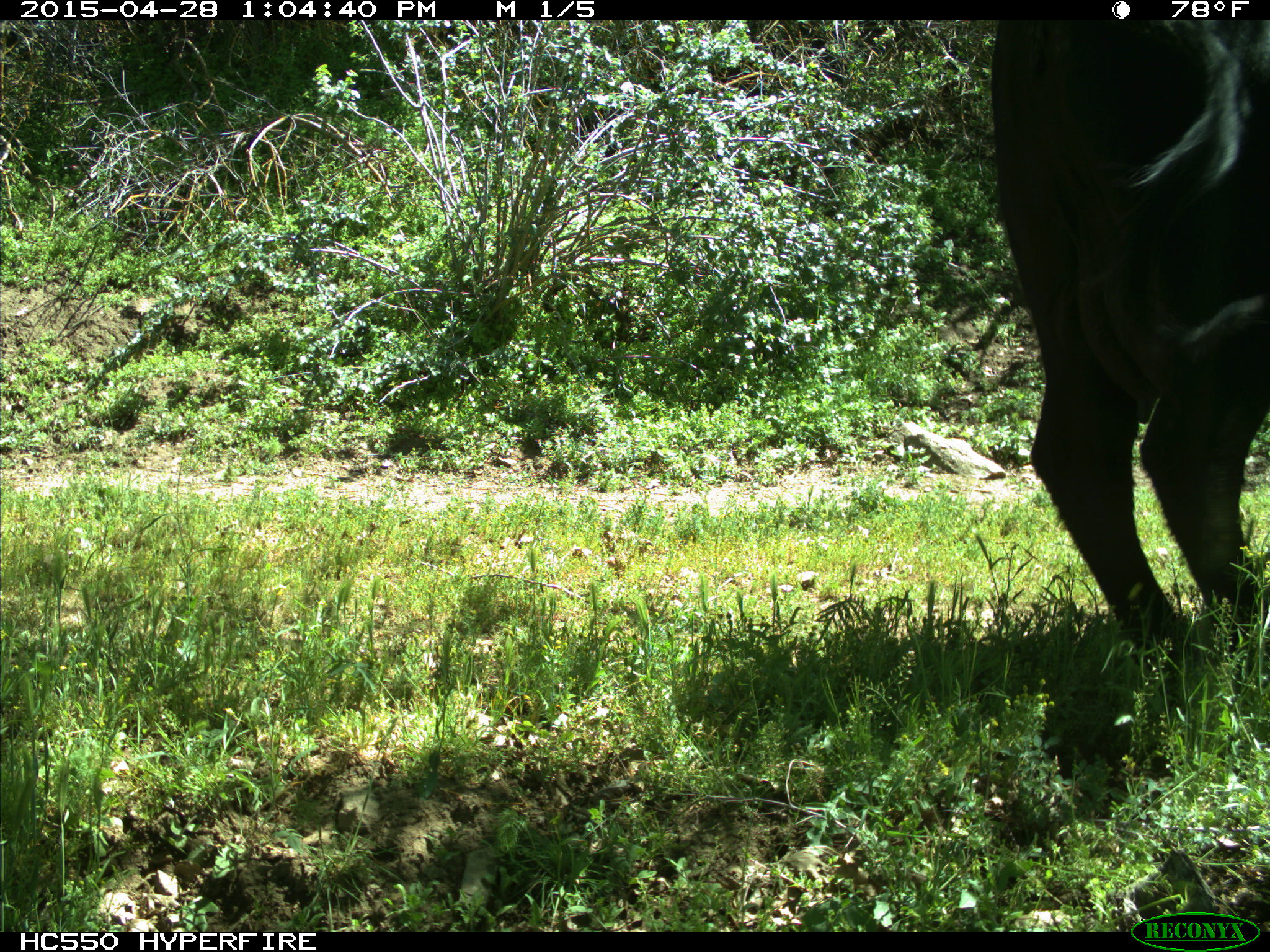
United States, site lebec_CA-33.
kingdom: Animalia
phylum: Chordata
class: Mammalia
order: Artiodactyla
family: Bovidae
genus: Bos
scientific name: Bos taurus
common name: domestic cow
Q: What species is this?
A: Bos taurus (domestic cow).